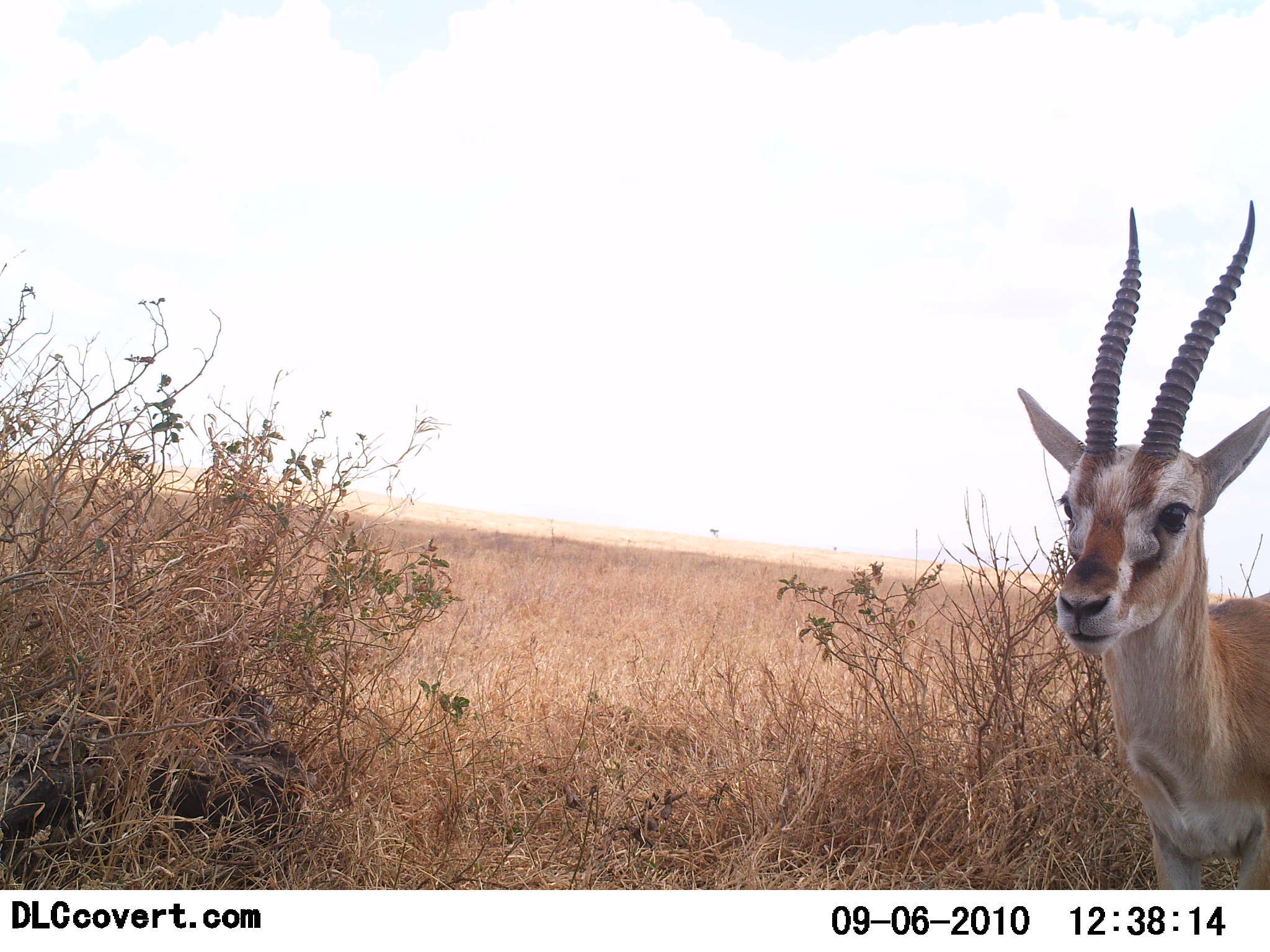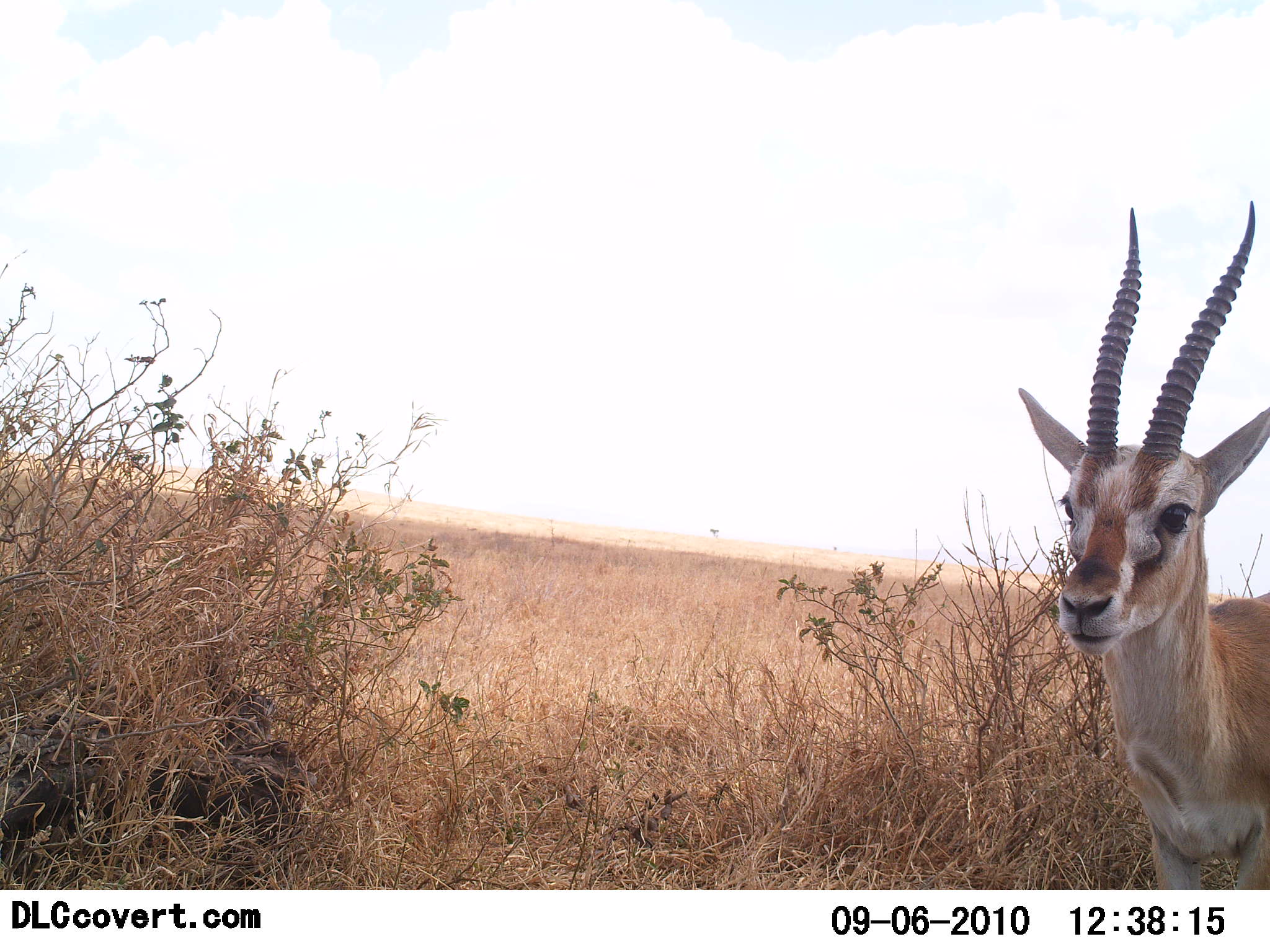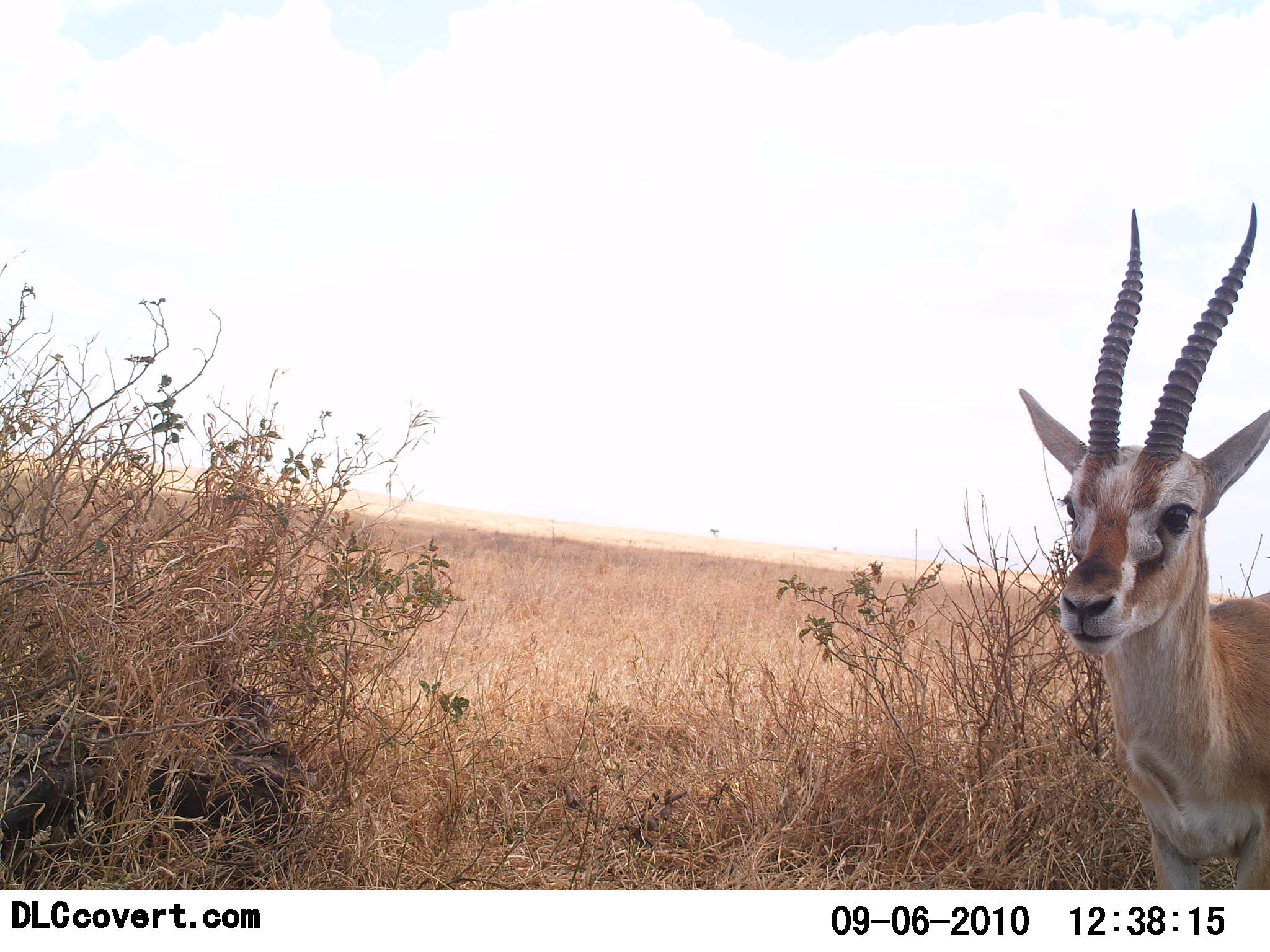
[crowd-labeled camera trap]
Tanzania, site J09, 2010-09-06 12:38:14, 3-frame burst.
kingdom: Animalia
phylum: Chordata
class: Mammalia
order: Artiodactyla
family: Bovidae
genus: Eudorcas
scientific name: Eudorcas thomsonii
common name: thomson's gazelle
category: gazellethomsons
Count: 1.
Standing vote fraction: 100%.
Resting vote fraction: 0%.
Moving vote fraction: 0%.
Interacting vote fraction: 9%.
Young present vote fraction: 0%.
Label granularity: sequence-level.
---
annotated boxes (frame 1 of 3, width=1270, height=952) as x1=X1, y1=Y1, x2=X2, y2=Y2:
animal: x1=1014, y1=196, x2=1270, y2=890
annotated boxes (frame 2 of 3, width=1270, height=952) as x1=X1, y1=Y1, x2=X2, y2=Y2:
animal: x1=1014, y1=199, x2=1270, y2=889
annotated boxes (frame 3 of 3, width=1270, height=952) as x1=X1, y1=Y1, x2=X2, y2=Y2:
animal: x1=1014, y1=198, x2=1270, y2=889